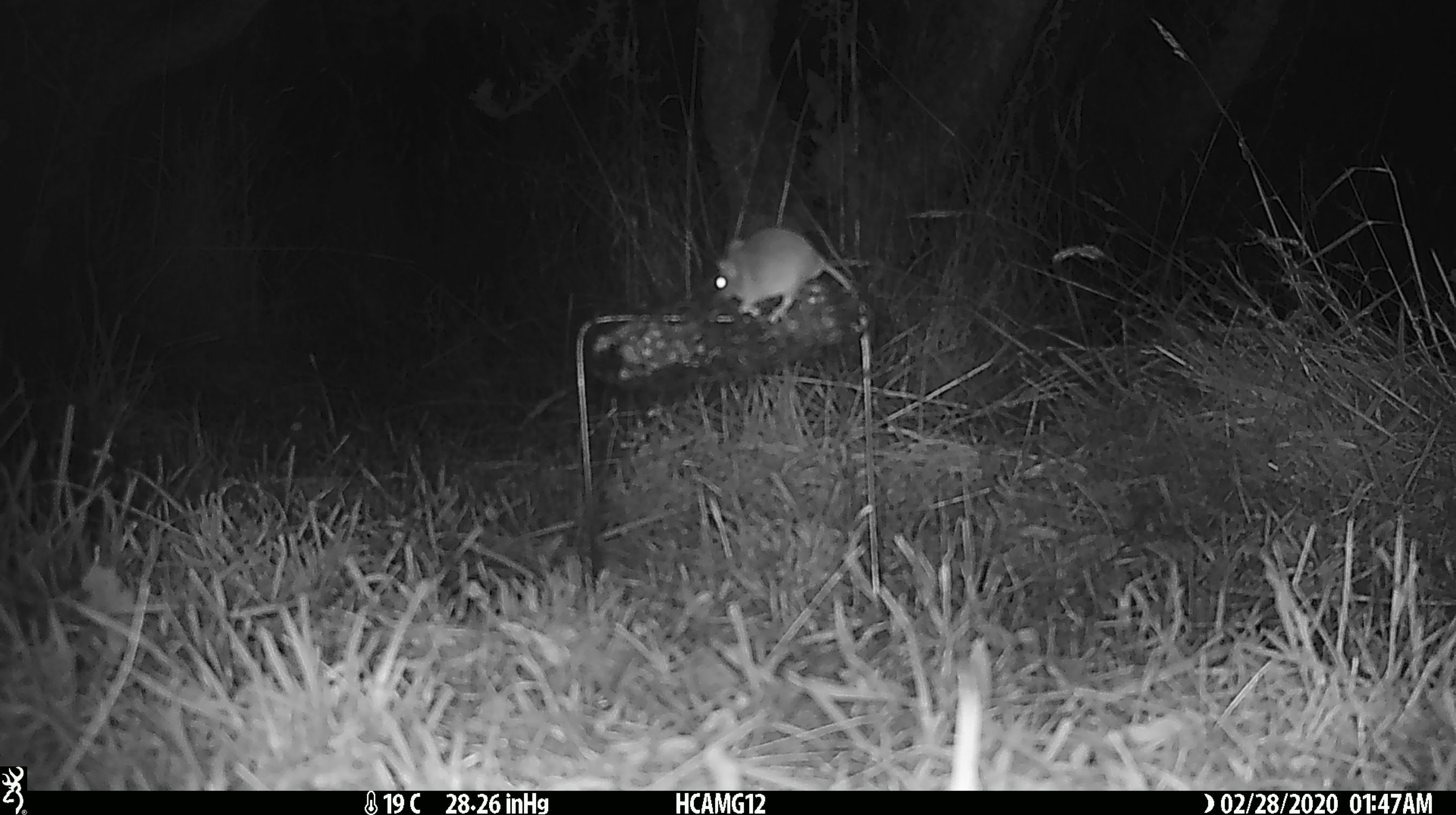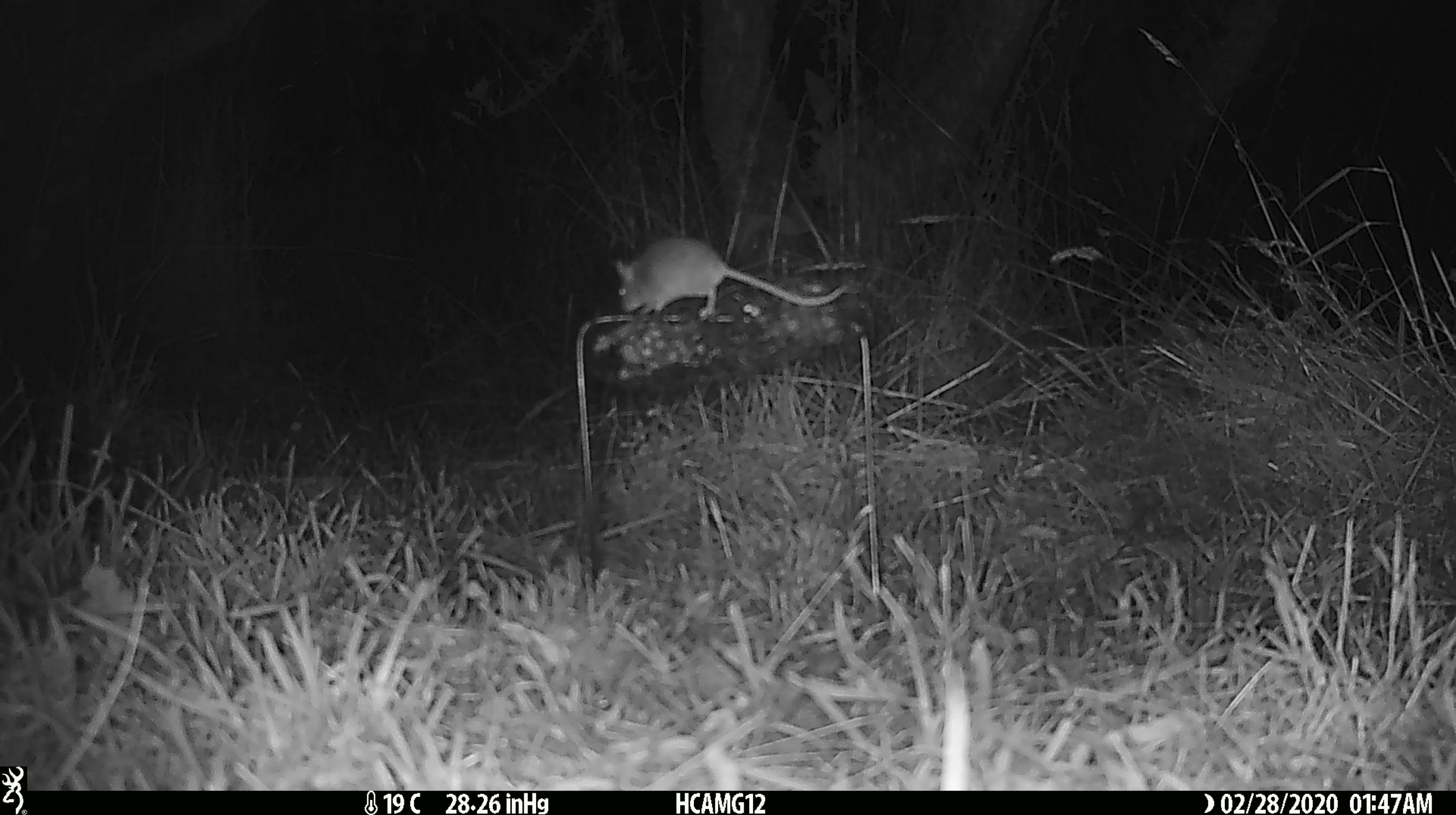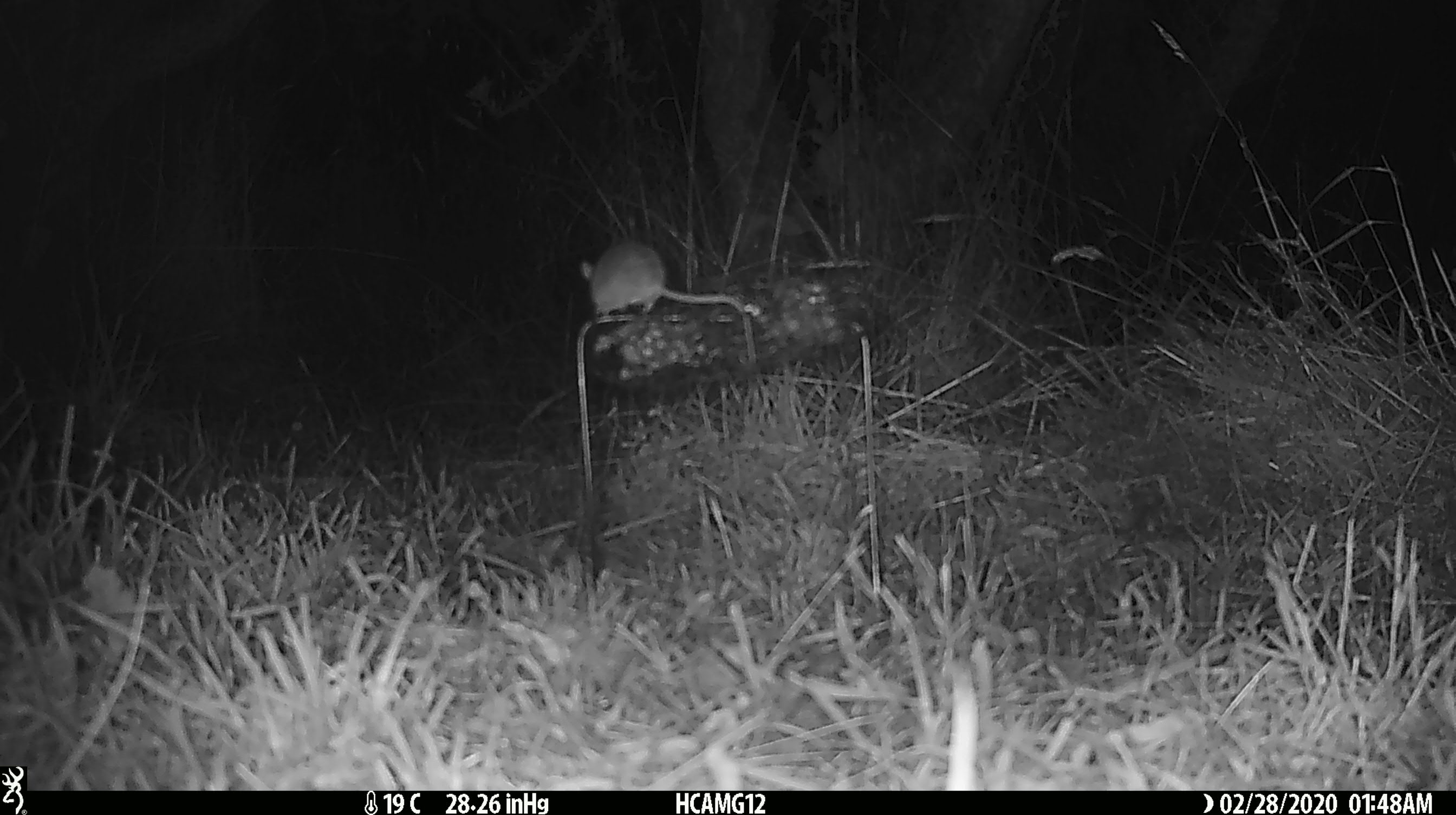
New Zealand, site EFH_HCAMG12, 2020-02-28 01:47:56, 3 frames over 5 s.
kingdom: Animalia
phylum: Chordata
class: Mammalia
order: Rodentia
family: Muridae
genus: Mus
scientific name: Mus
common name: mouse